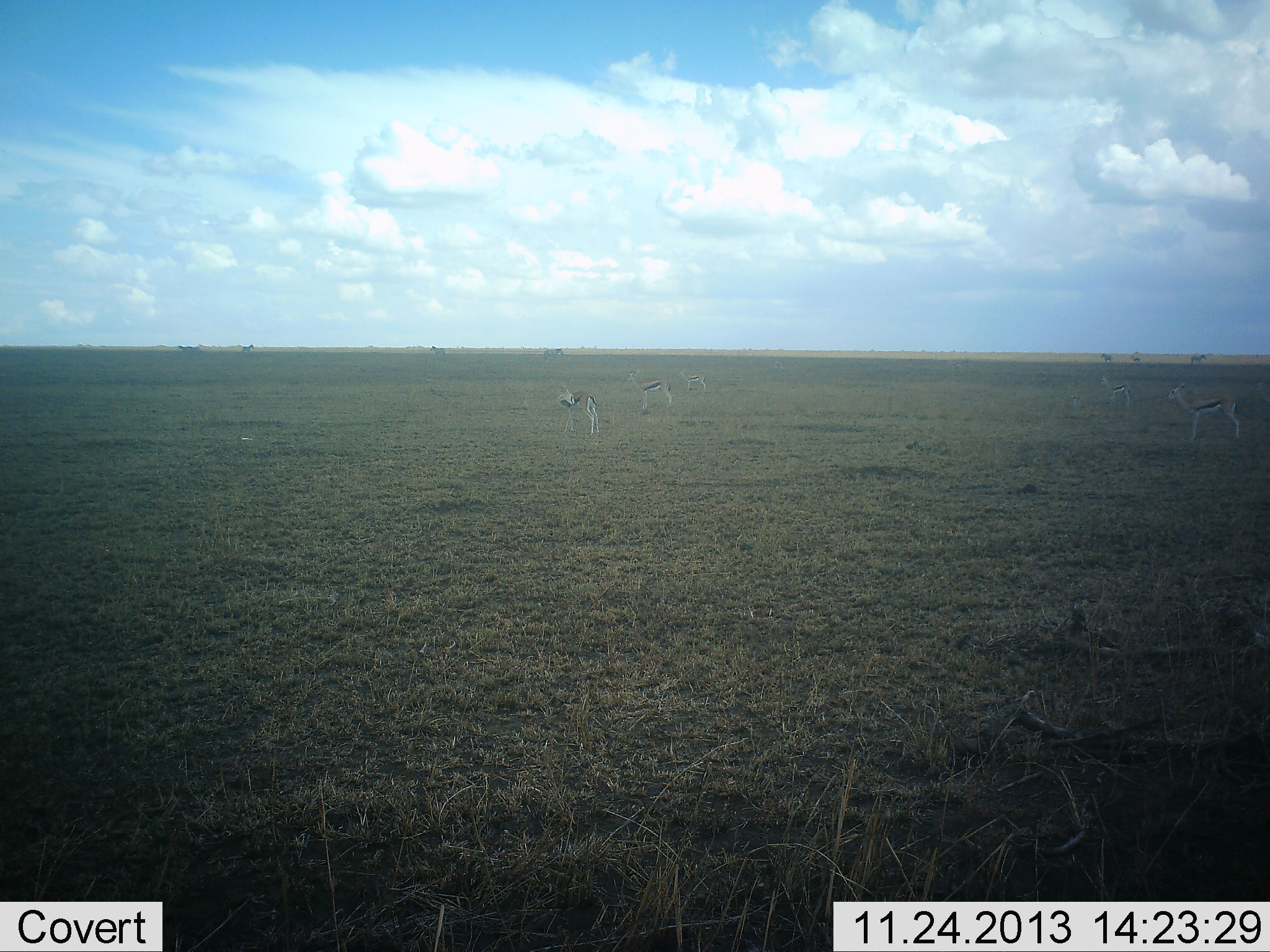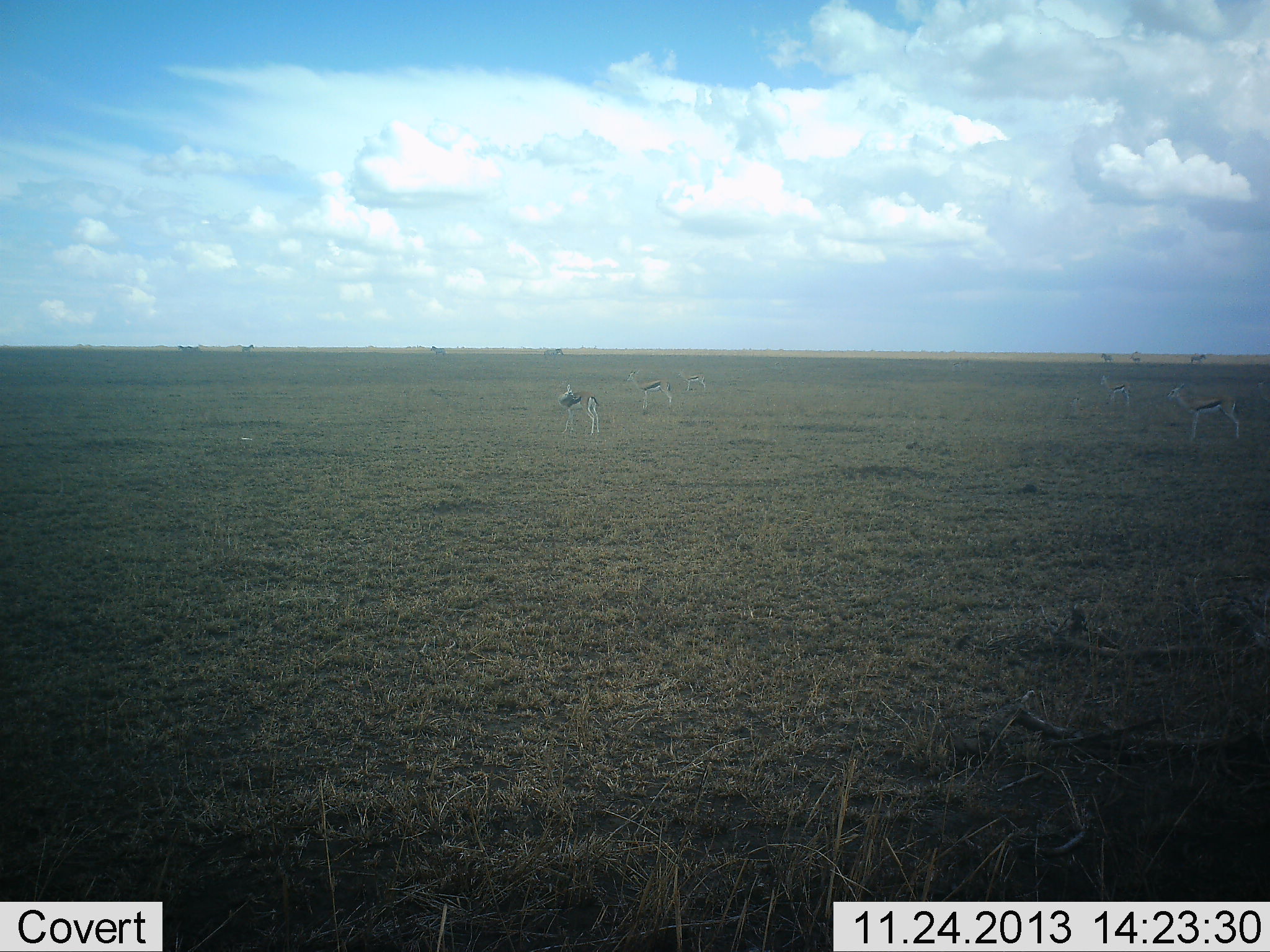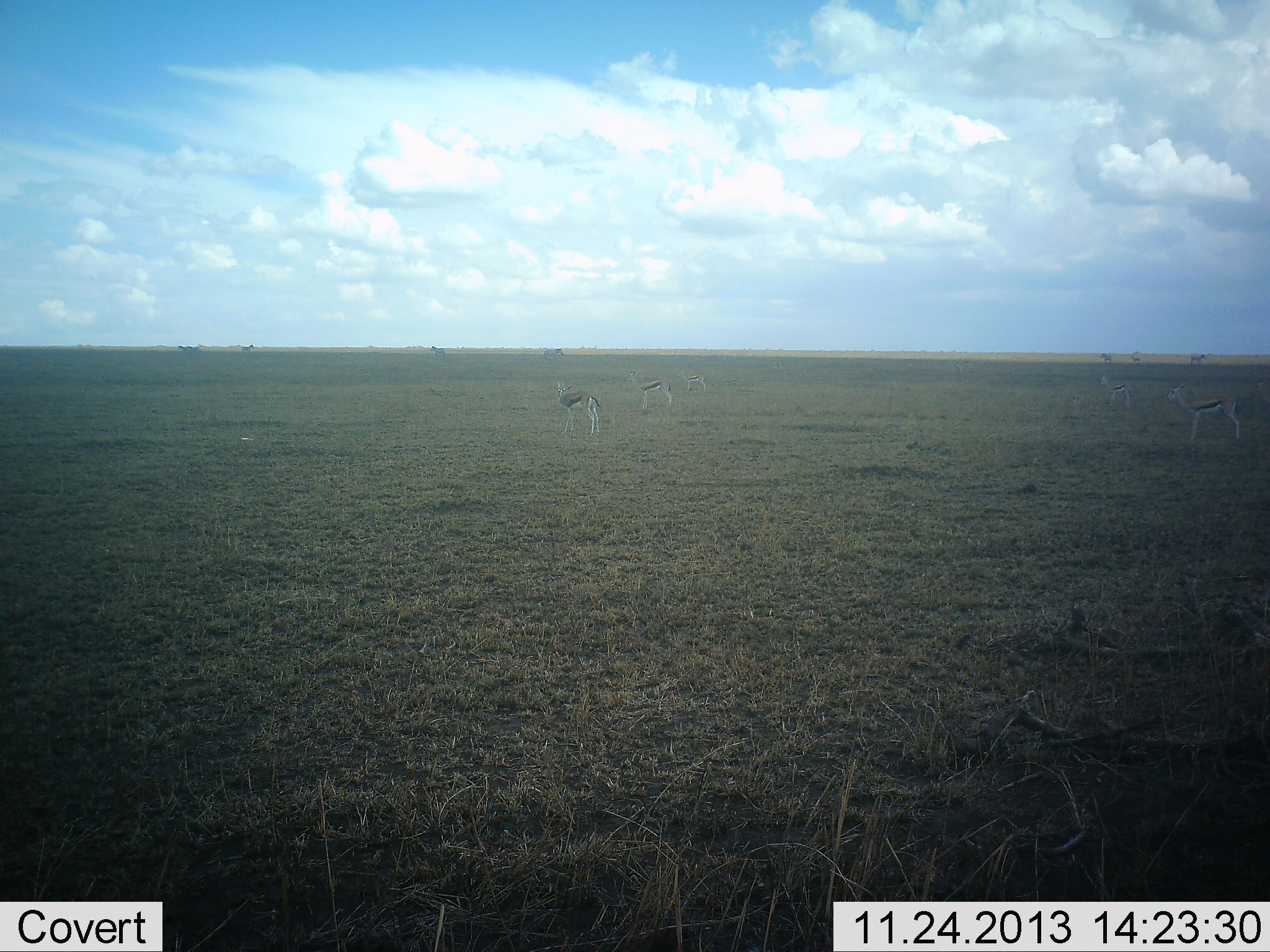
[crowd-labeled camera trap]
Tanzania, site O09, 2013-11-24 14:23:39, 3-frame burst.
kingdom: Animalia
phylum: Chordata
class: Mammalia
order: Artiodactyla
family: Bovidae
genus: Eudorcas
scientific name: Eudorcas thomsonii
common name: thomson's gazelle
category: gazellethomsons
Gazellethomsons (thomson's gazelle) (Eudorcas thomsonii), count 5. Behavior (volunteer vote fractions): standing 100%, resting 0%, moving 0%, interacting 0%. Young present (vote fraction): 0%. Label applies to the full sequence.